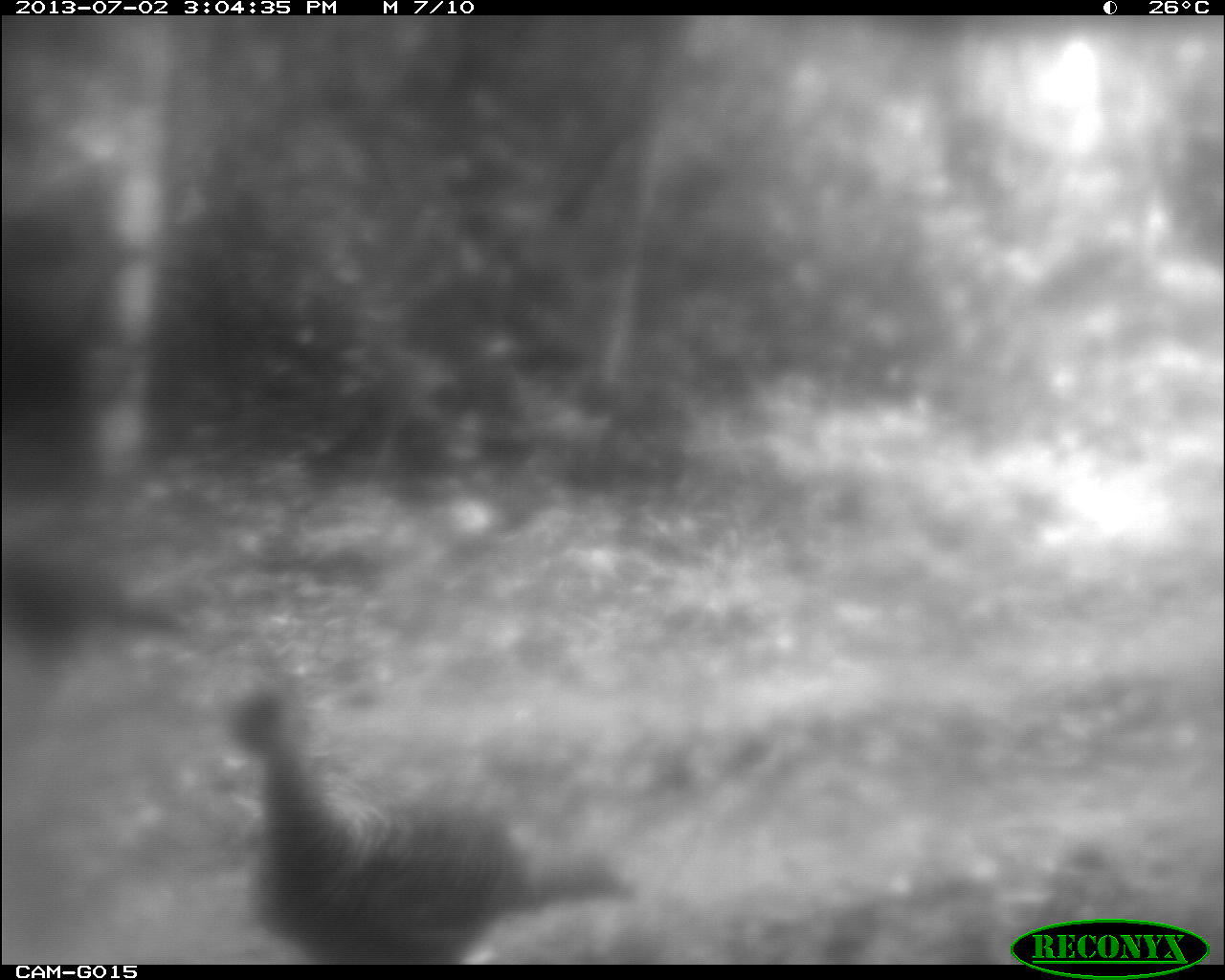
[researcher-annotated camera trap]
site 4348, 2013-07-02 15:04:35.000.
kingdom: Animalia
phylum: Chordata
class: Aves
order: Galliformes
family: Phasianidae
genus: Meleagris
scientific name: Meleagris ocellata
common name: ocellated turkey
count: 2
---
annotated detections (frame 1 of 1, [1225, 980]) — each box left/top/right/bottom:
meleagris ocellata: 208/684/630/964; 0/544/194/703